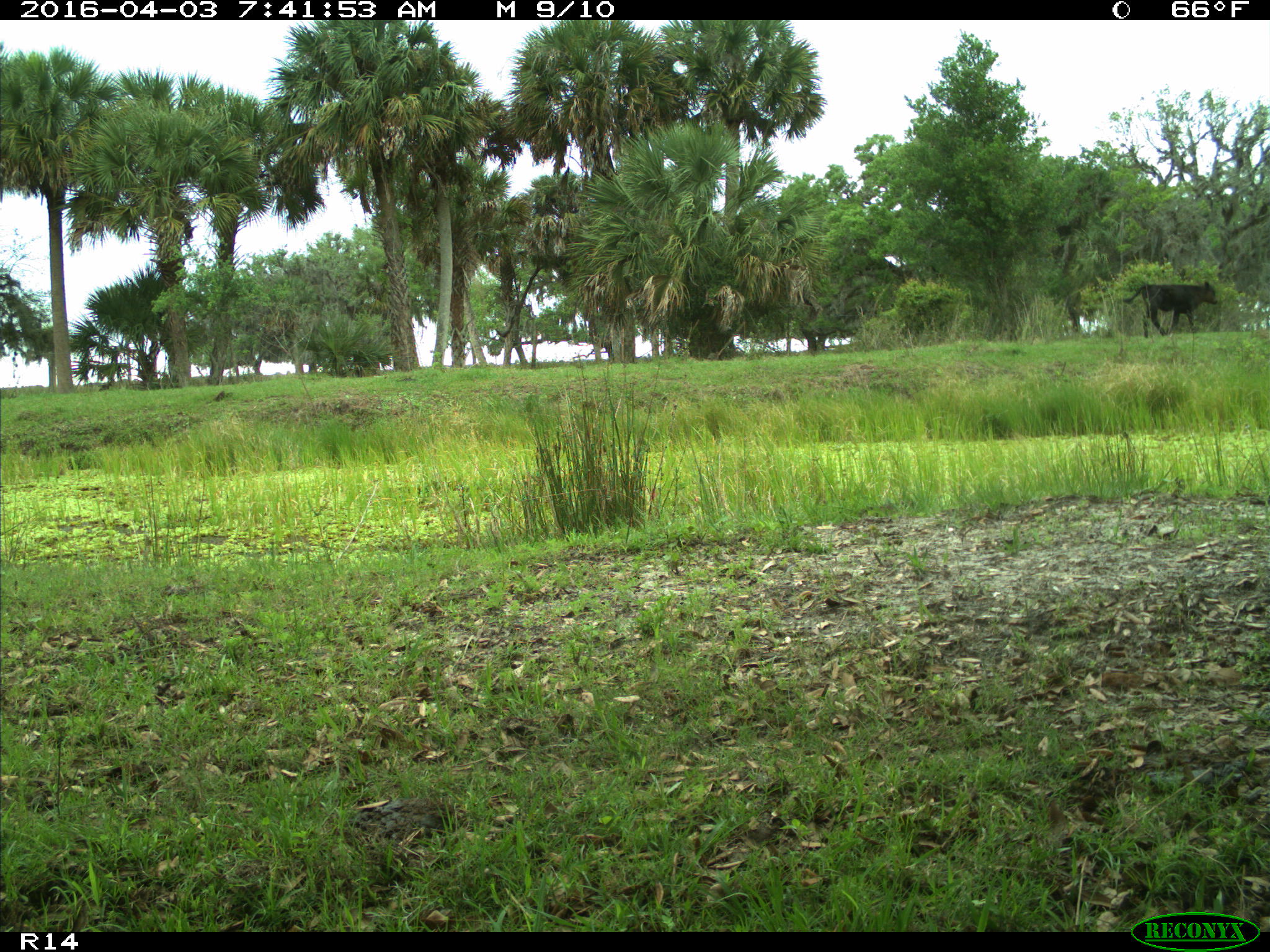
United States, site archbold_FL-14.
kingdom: Animalia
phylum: Chordata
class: Mammalia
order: Artiodactyla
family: Bovidae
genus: Bos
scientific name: Bos taurus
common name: domestic cow